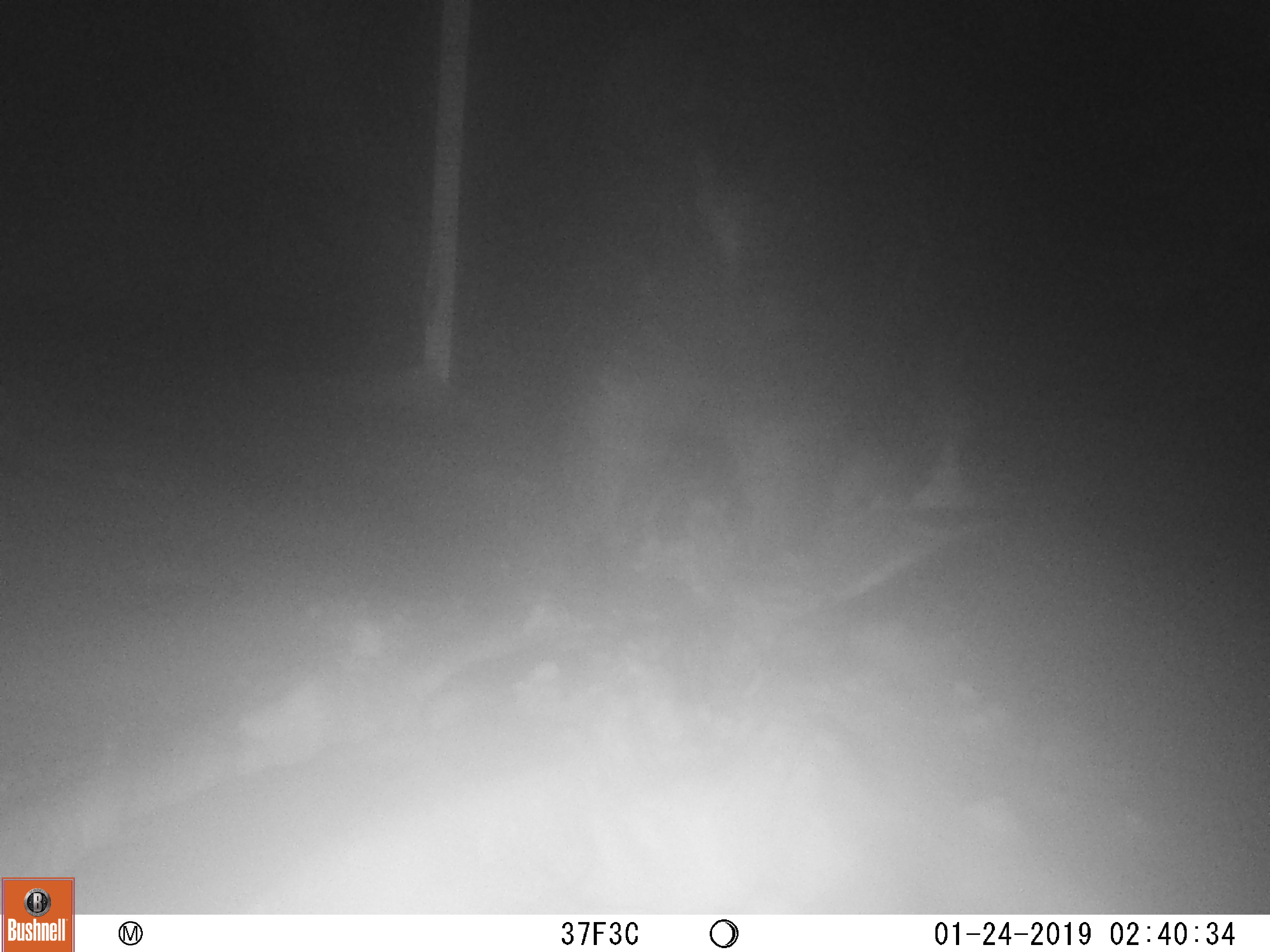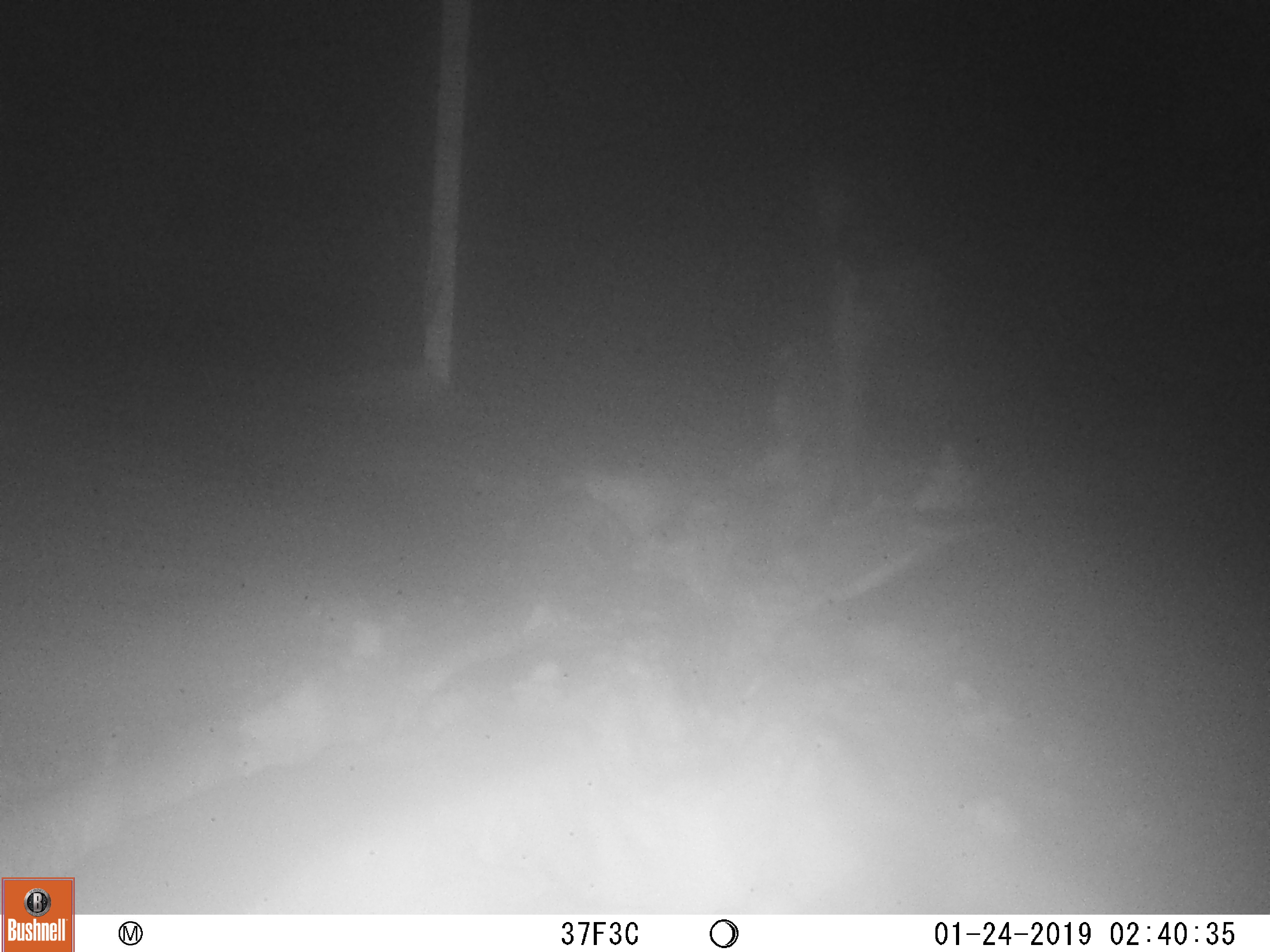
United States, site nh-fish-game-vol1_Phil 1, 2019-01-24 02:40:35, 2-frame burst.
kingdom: Animalia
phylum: Chordata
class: Mammalia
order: Artiodactyla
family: Cervidae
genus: Alces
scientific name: Alces alces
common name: moose